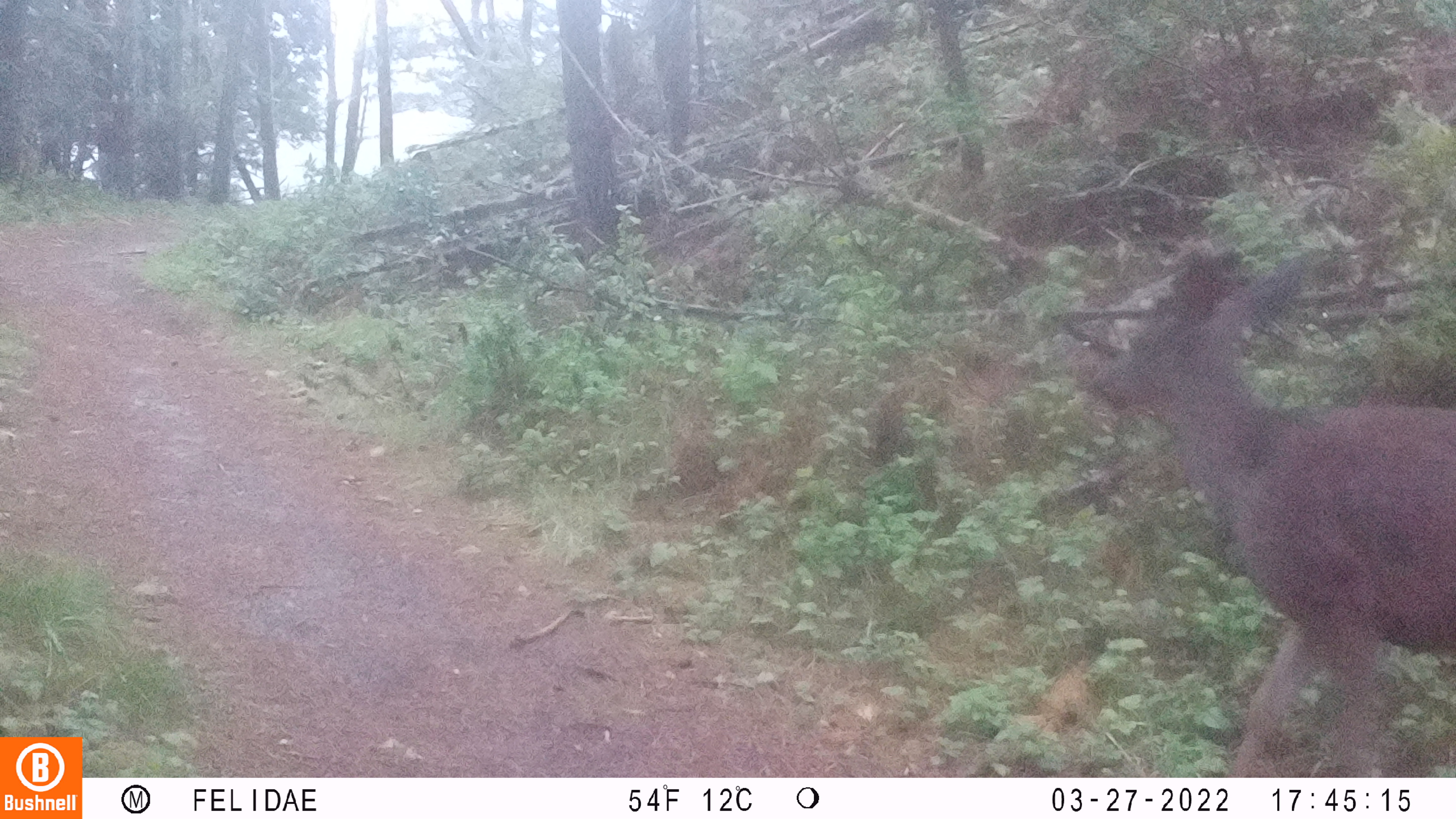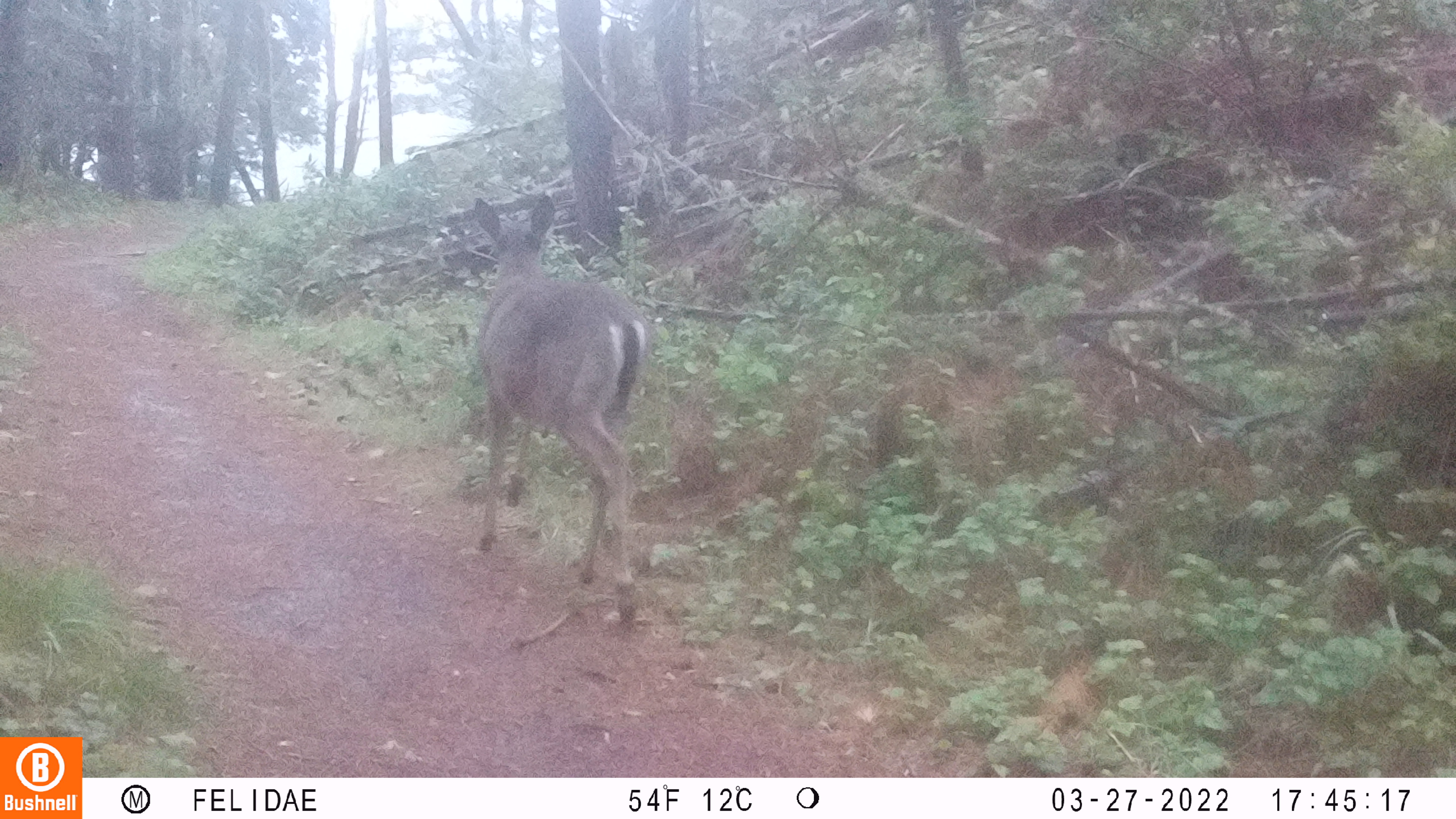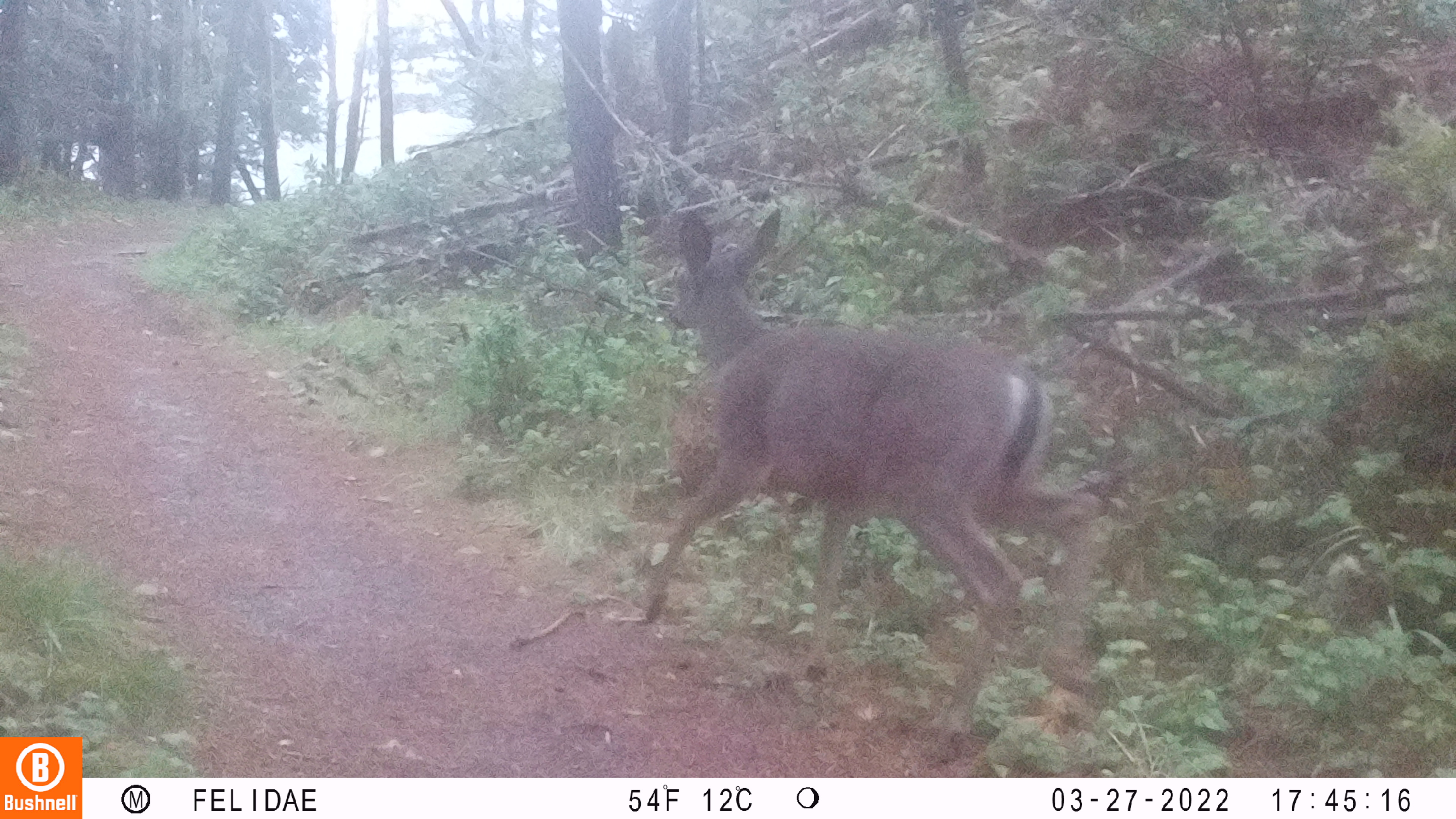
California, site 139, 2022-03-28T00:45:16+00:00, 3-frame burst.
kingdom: Animalia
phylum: Chordata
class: Mammalia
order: Artiodactyla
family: Cervidae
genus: Odocoileus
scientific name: Odocoileus hemionus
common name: mule deer